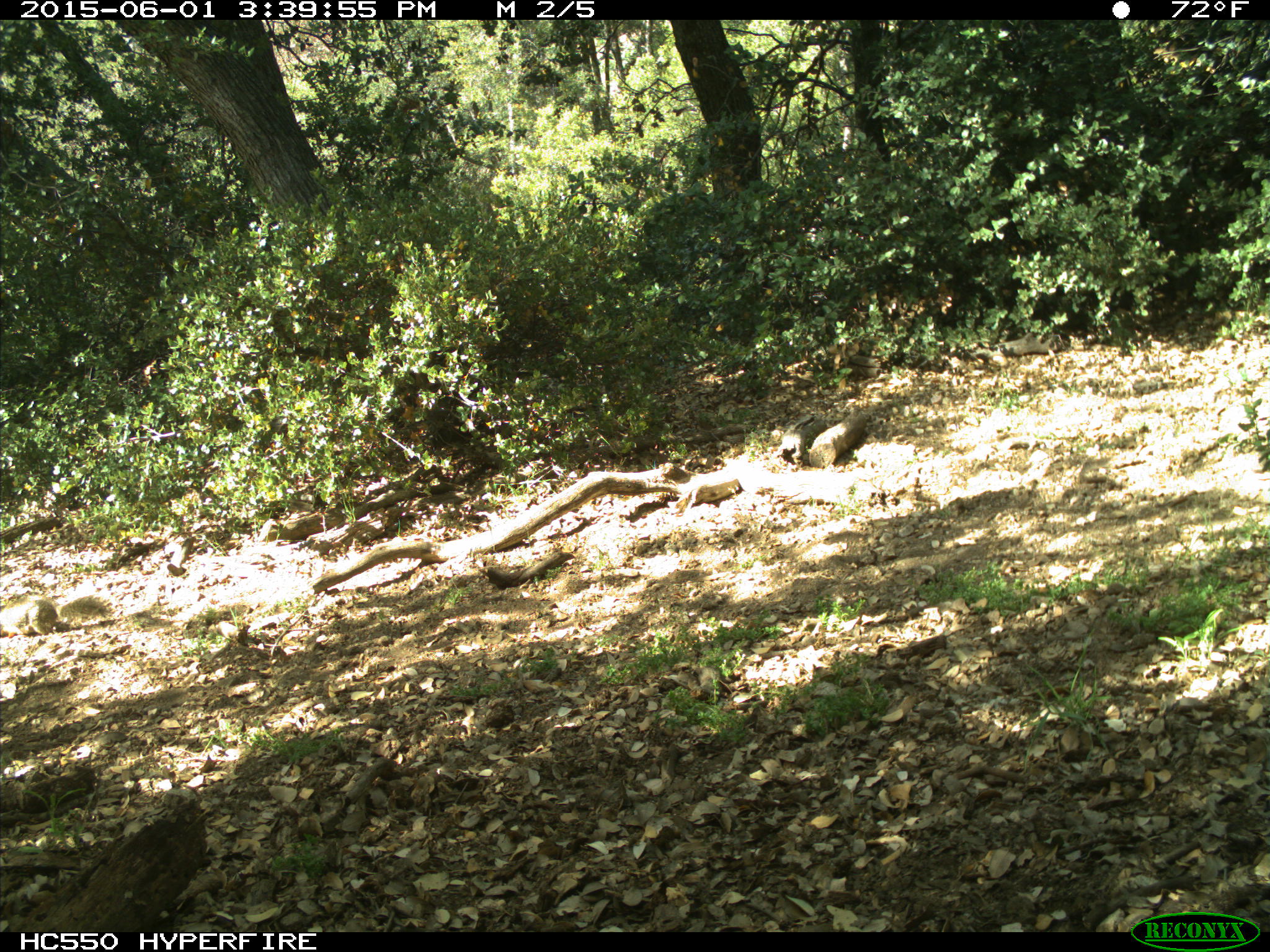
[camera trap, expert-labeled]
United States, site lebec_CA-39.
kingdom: Animalia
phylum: Chordata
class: Mammalia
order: Rodentia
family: Sciuridae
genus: Otospermophilus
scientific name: Otospermophilus beecheyi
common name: california ground squirrel